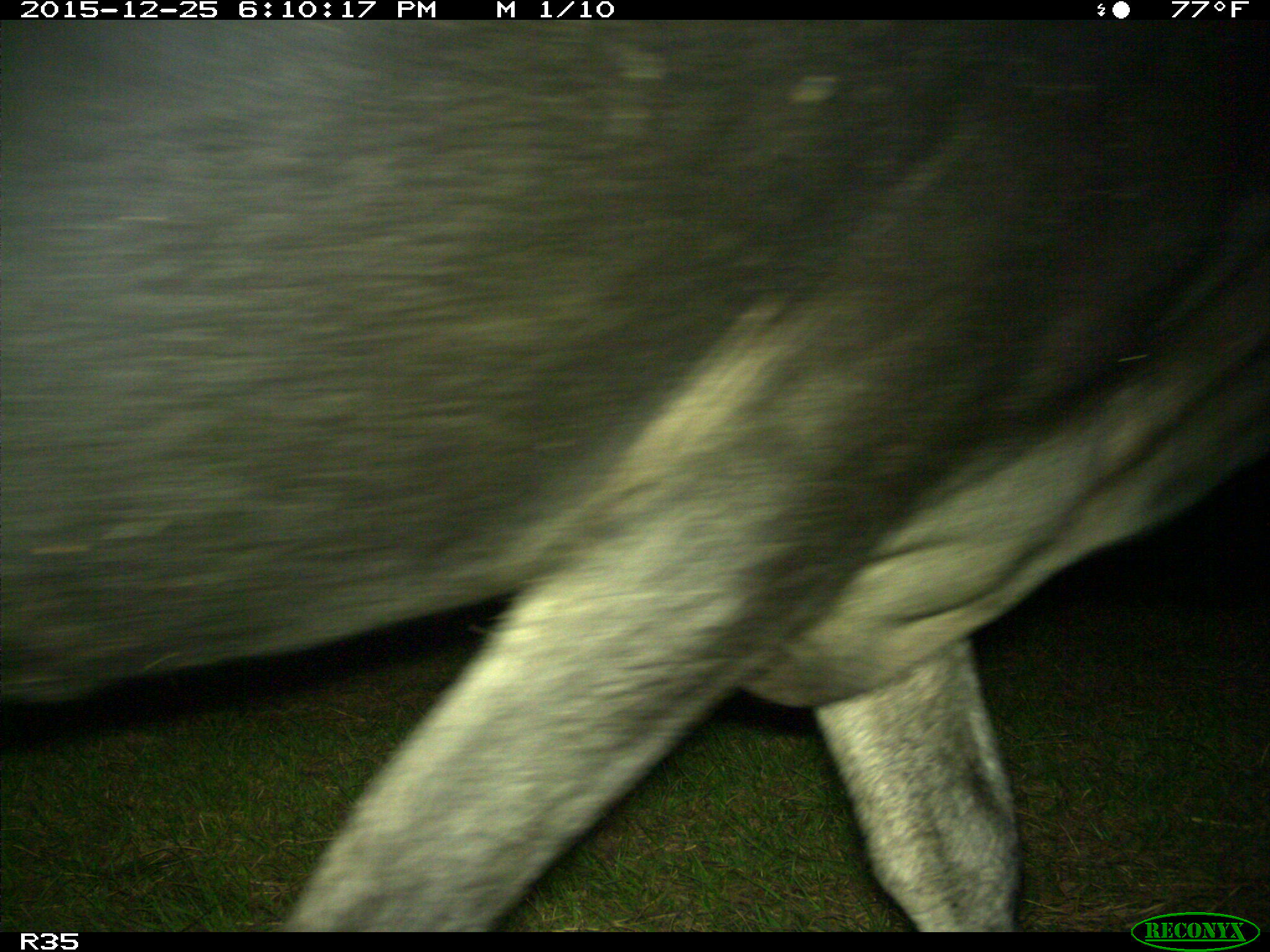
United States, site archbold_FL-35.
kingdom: Animalia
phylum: Chordata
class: Mammalia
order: Artiodactyla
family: Bovidae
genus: Bos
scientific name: Bos taurus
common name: domestic cow